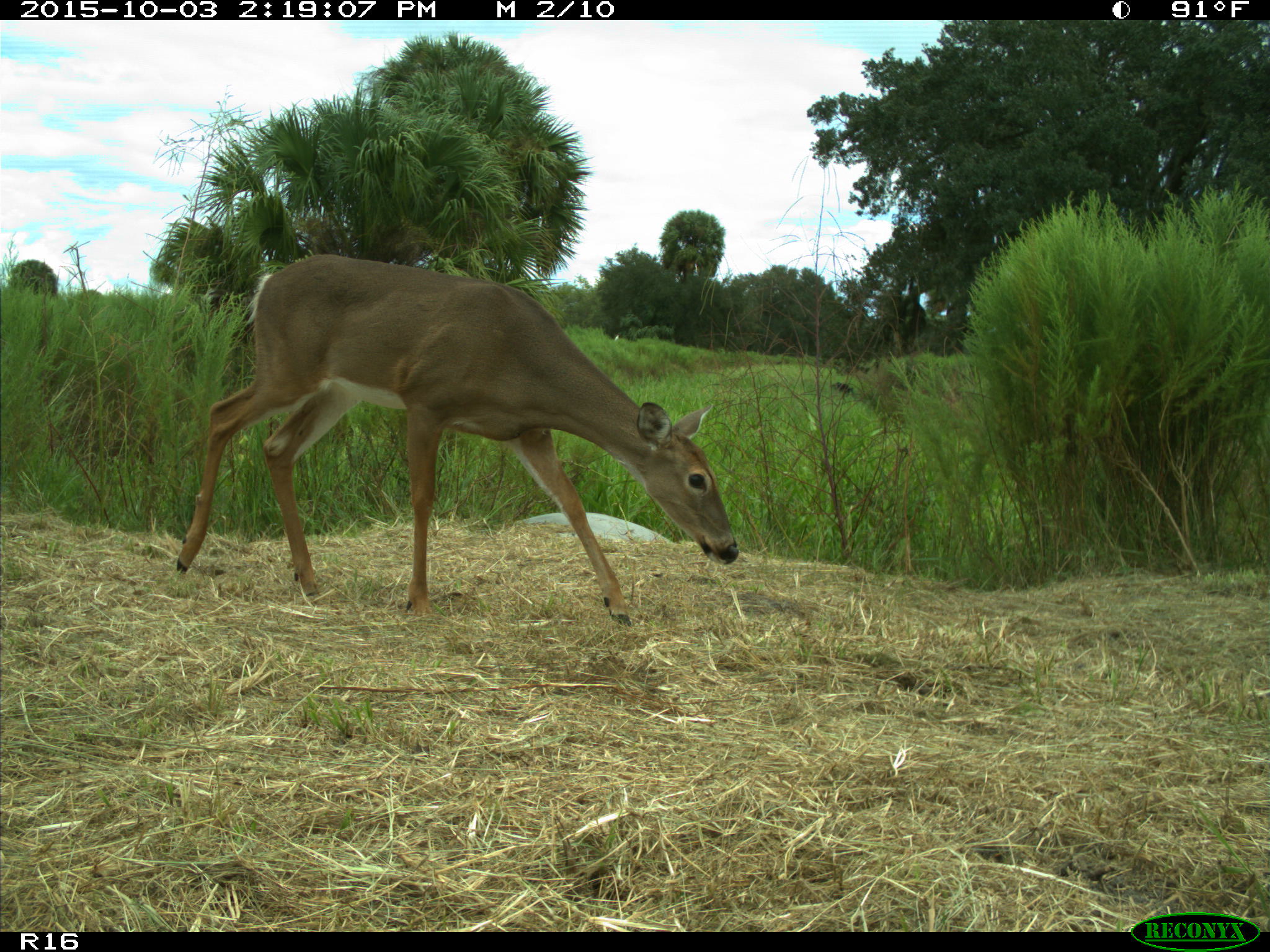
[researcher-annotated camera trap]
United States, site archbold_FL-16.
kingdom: Animalia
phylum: Chordata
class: Mammalia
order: Artiodactyla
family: Cervidae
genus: Odocoileus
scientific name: Odocoileus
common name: deer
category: unidentified deer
Unidentified deer (deer) (Odocoileus).